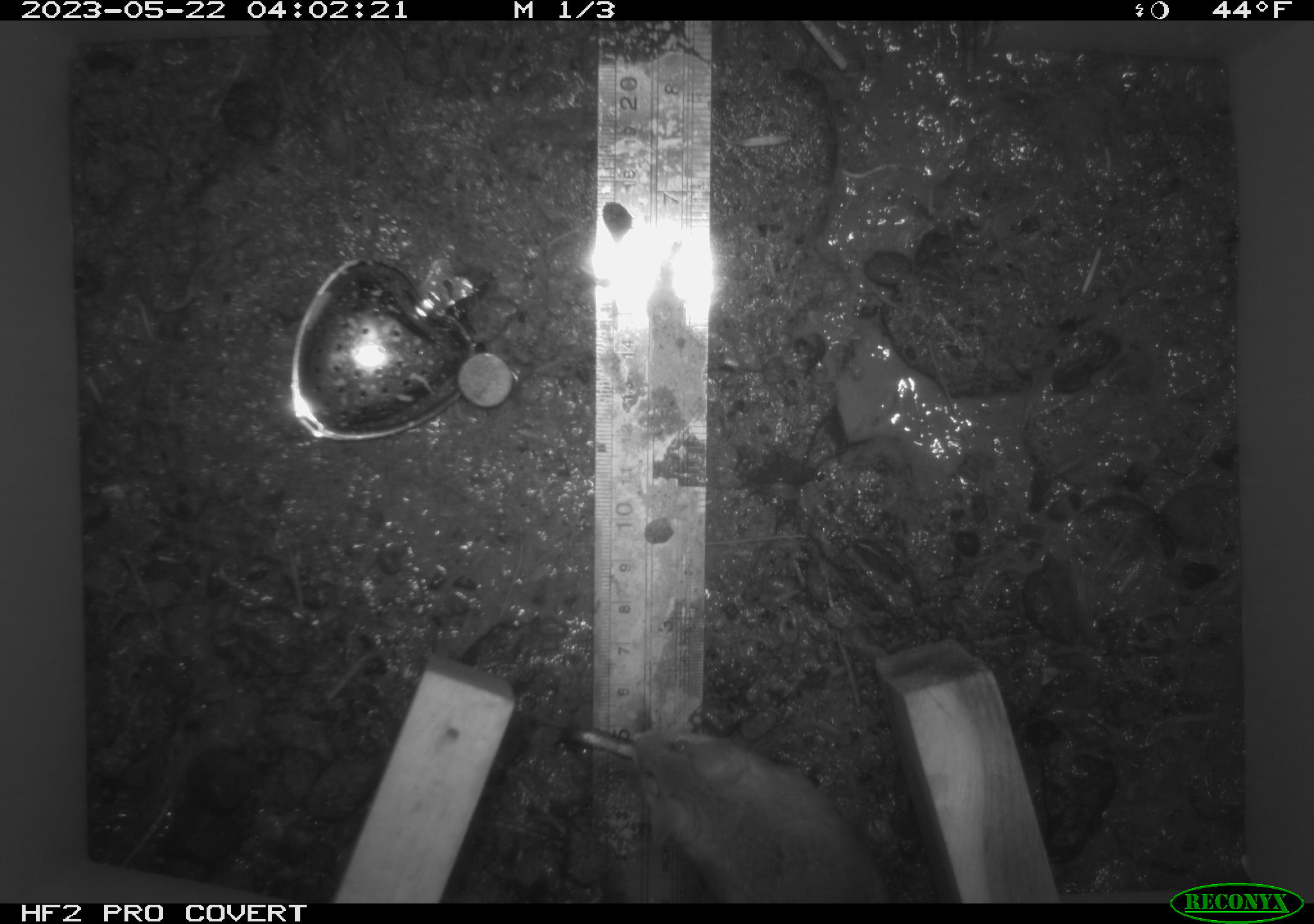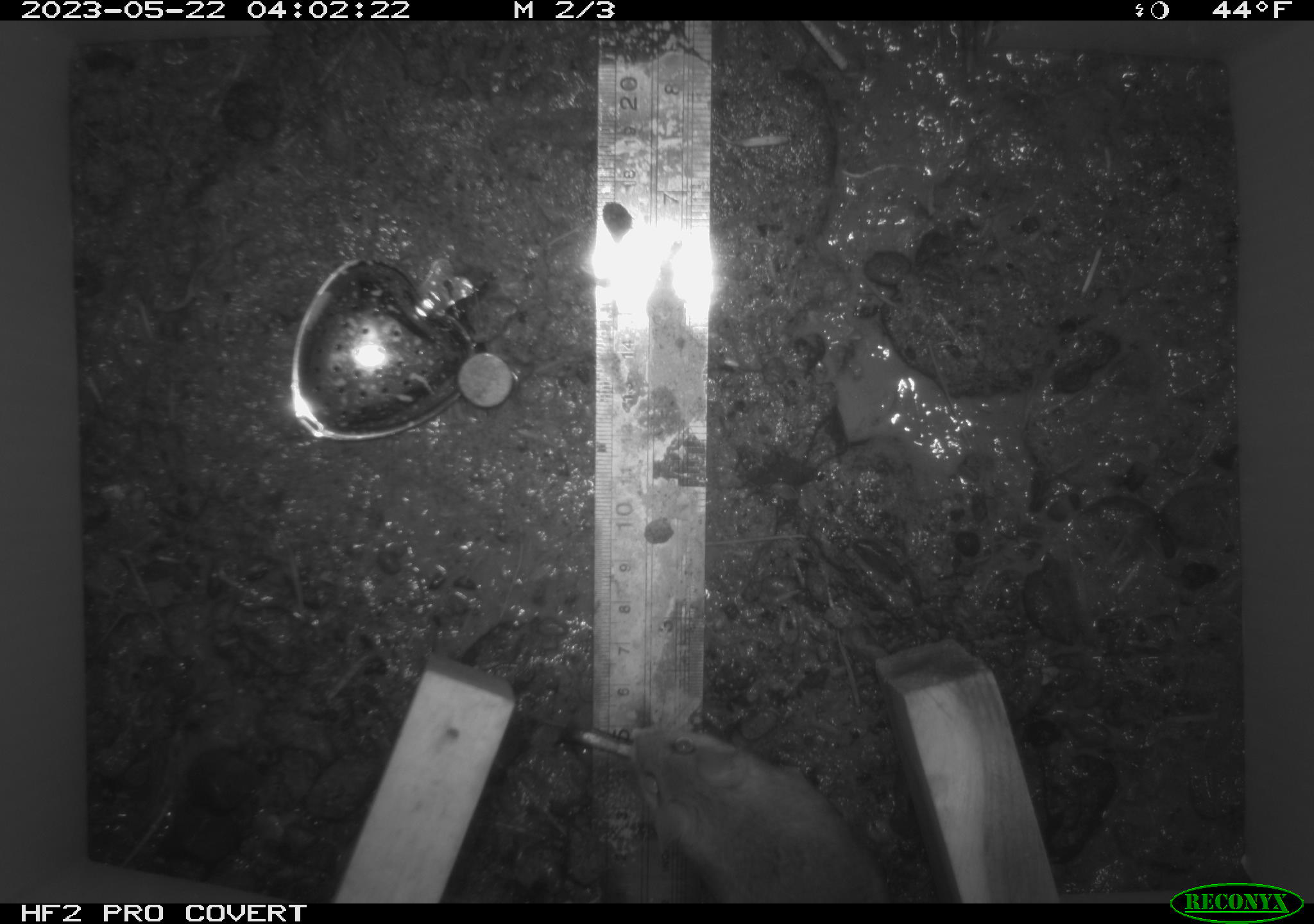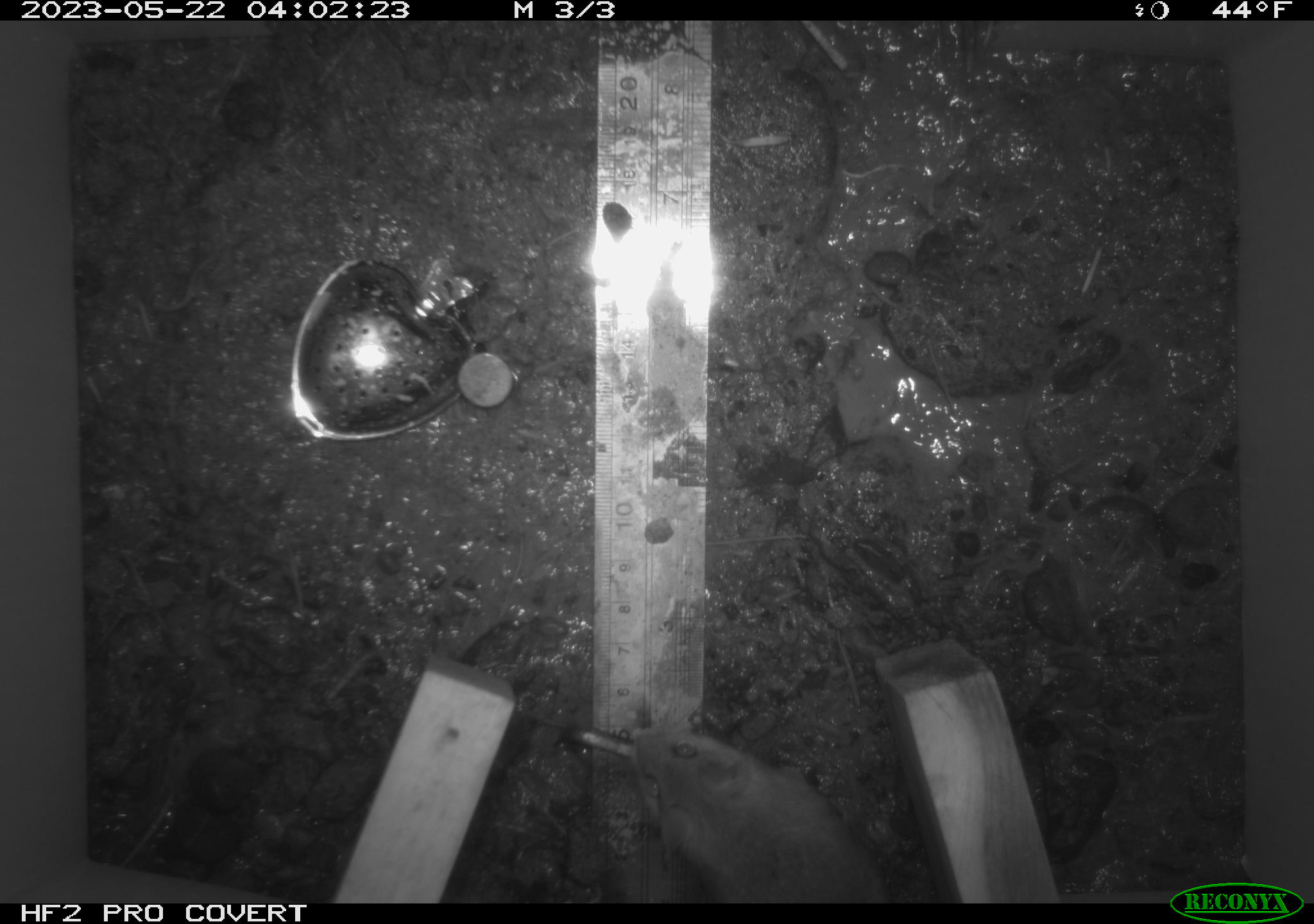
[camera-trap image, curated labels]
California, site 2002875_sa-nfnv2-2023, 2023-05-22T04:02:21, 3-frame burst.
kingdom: Animalia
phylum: Chordata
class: Mammalia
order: Rodentia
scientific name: Rodentia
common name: mouse species